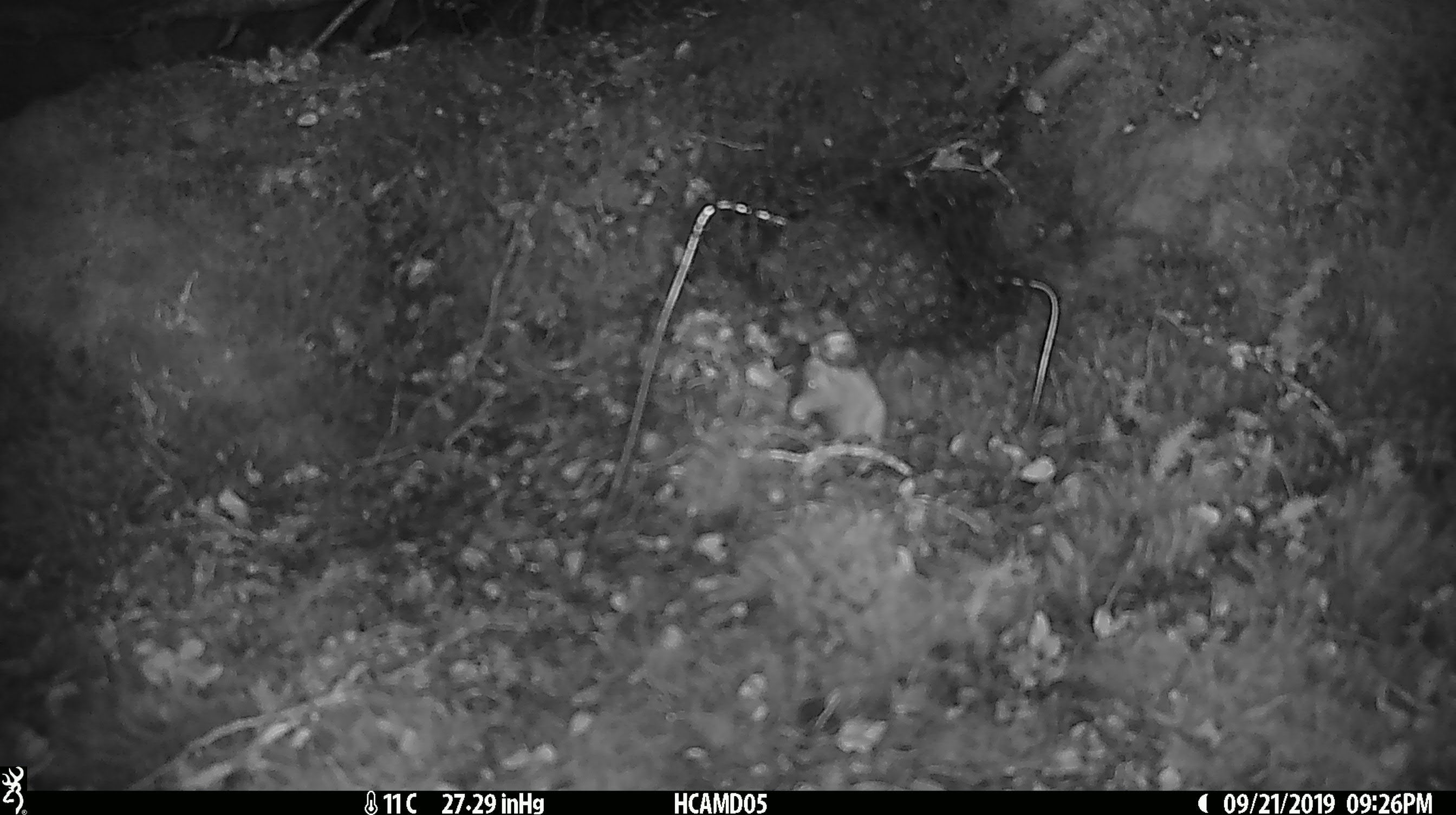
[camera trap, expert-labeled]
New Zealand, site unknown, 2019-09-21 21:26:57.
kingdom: Animalia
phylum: Chordata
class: Mammalia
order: Rodentia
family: Muridae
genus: Mus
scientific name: Mus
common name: mouse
Mouse (Mus).